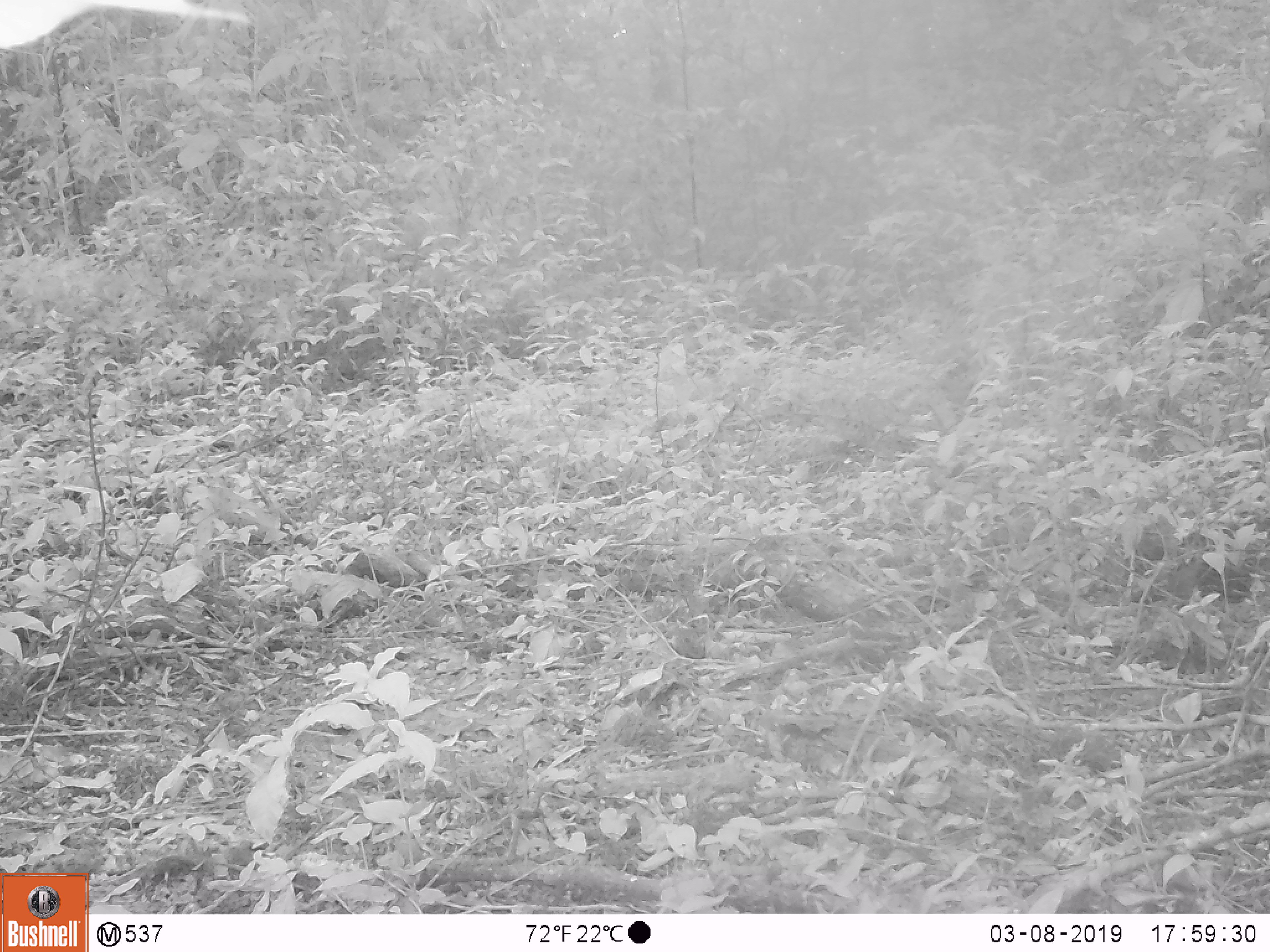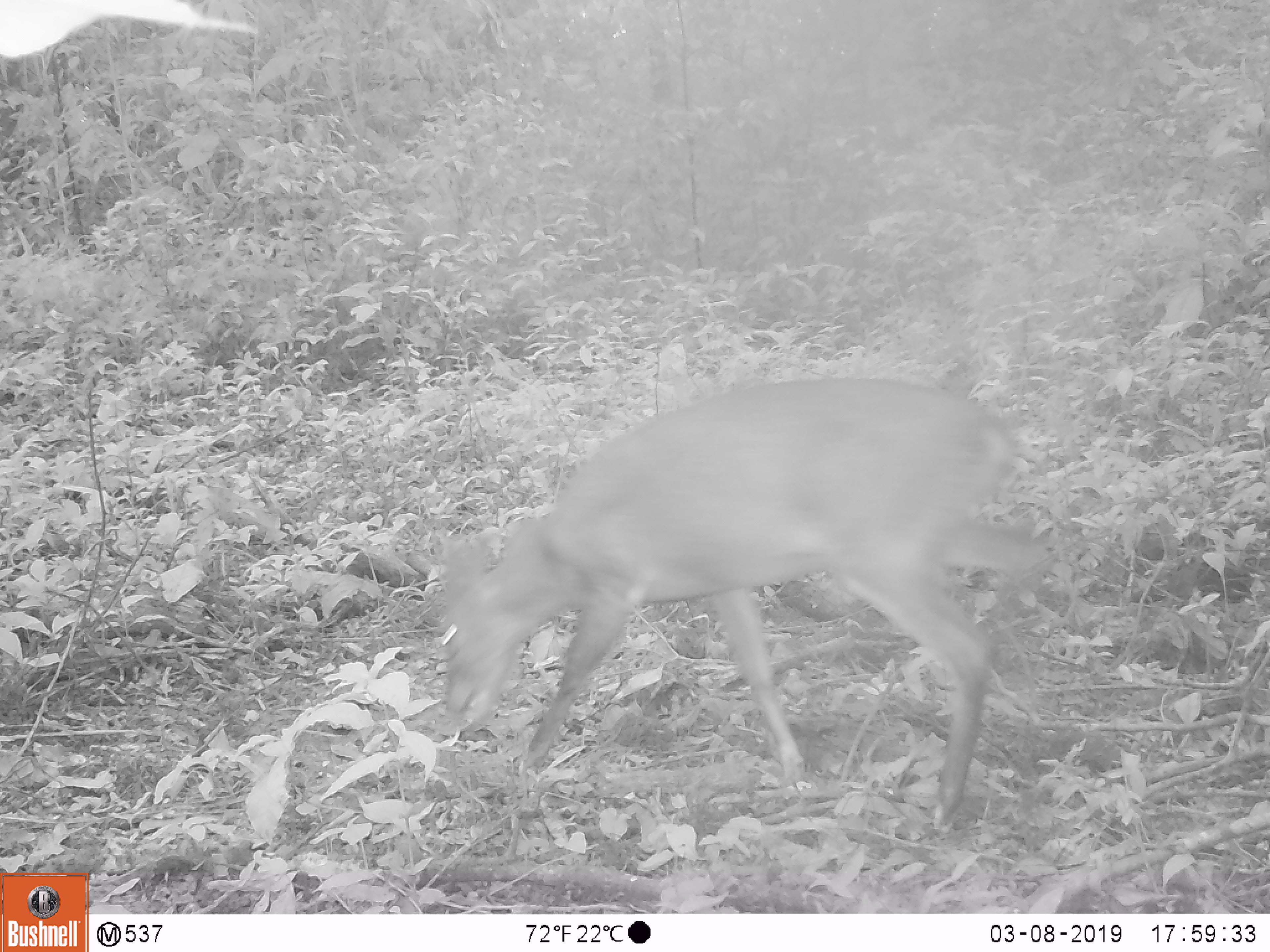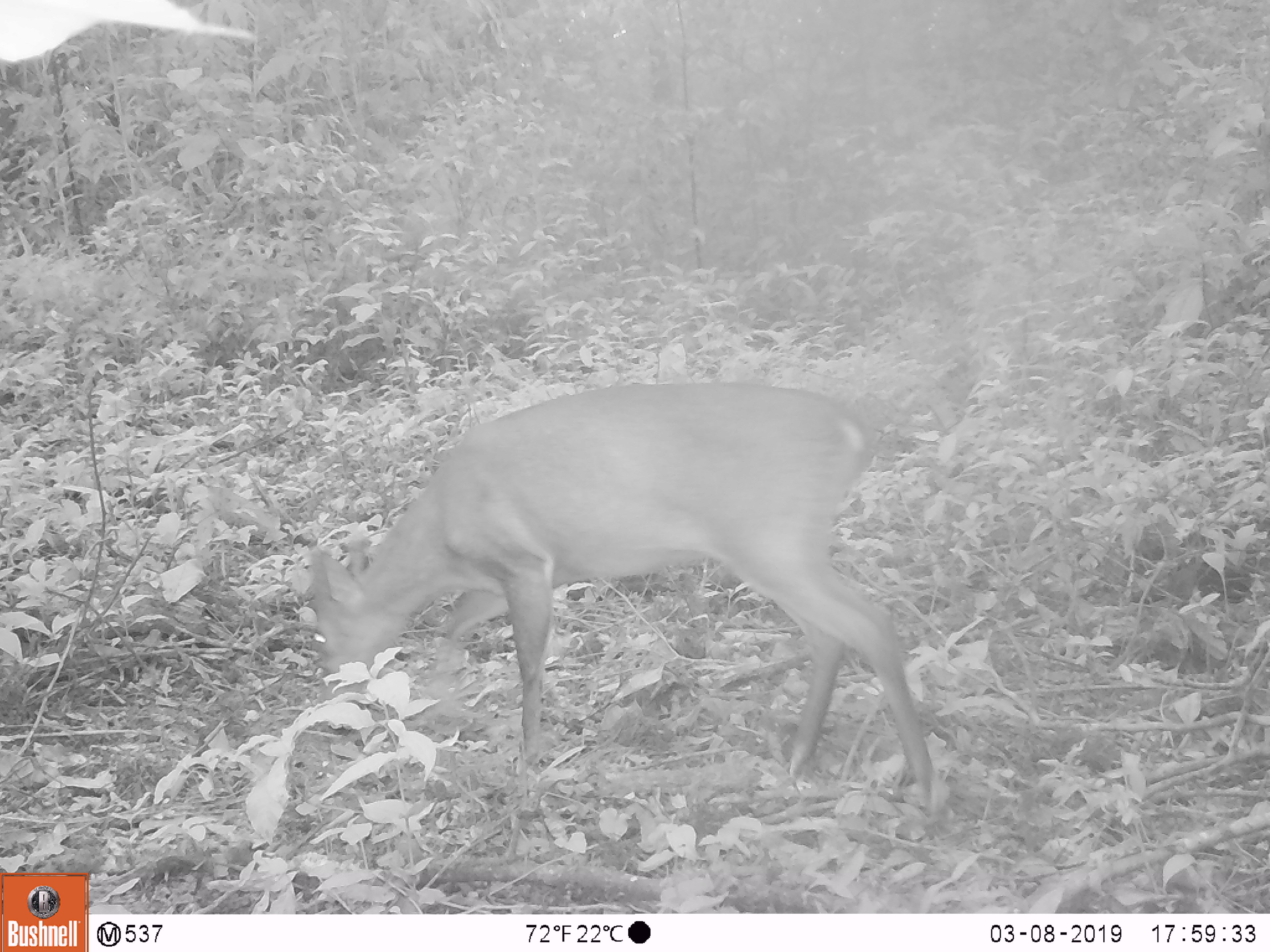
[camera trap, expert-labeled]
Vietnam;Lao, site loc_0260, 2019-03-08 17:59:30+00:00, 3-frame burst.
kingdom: Animalia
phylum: Chordata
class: Mammalia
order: Artiodactyla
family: Cervidae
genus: Muntiacus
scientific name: Muntiacus vuquangensis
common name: large-antlered muntjac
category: large antlered muntjac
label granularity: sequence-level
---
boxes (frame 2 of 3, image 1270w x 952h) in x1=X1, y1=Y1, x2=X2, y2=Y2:
large antlered muntjac: x1=439, y1=378, x2=1049, y2=833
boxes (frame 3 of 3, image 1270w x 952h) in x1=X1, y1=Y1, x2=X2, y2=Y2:
large antlered muntjac: x1=309, y1=383, x2=955, y2=827